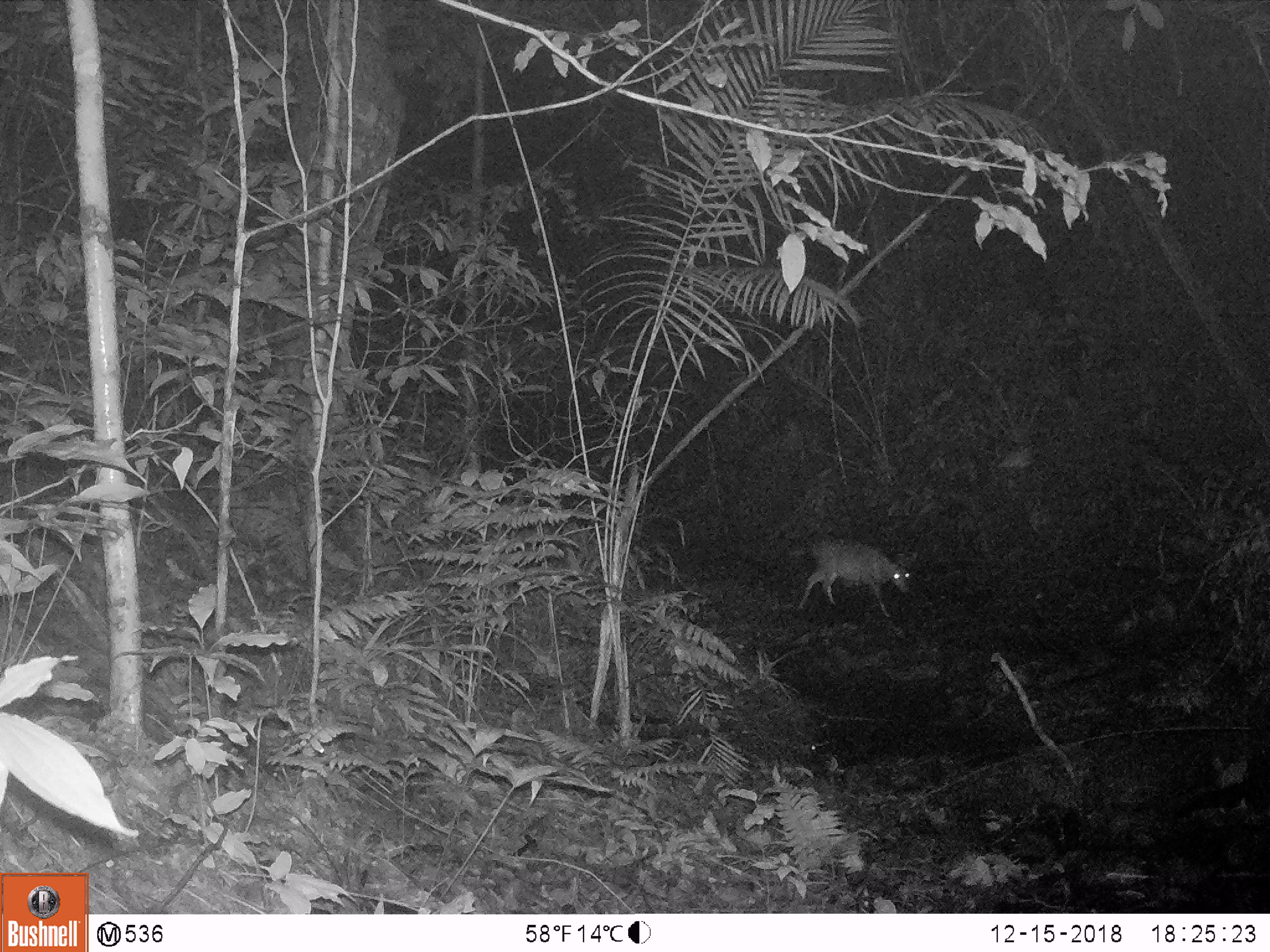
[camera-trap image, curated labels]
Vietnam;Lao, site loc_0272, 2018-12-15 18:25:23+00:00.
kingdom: Animalia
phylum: Chordata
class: Mammalia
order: Artiodactyla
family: Cervidae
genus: Muntiacus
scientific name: Muntiacus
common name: muntjacs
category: unidentified muntjac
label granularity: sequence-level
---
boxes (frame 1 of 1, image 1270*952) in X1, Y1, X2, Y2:
unidentified muntjac: 798, 538, 910, 618